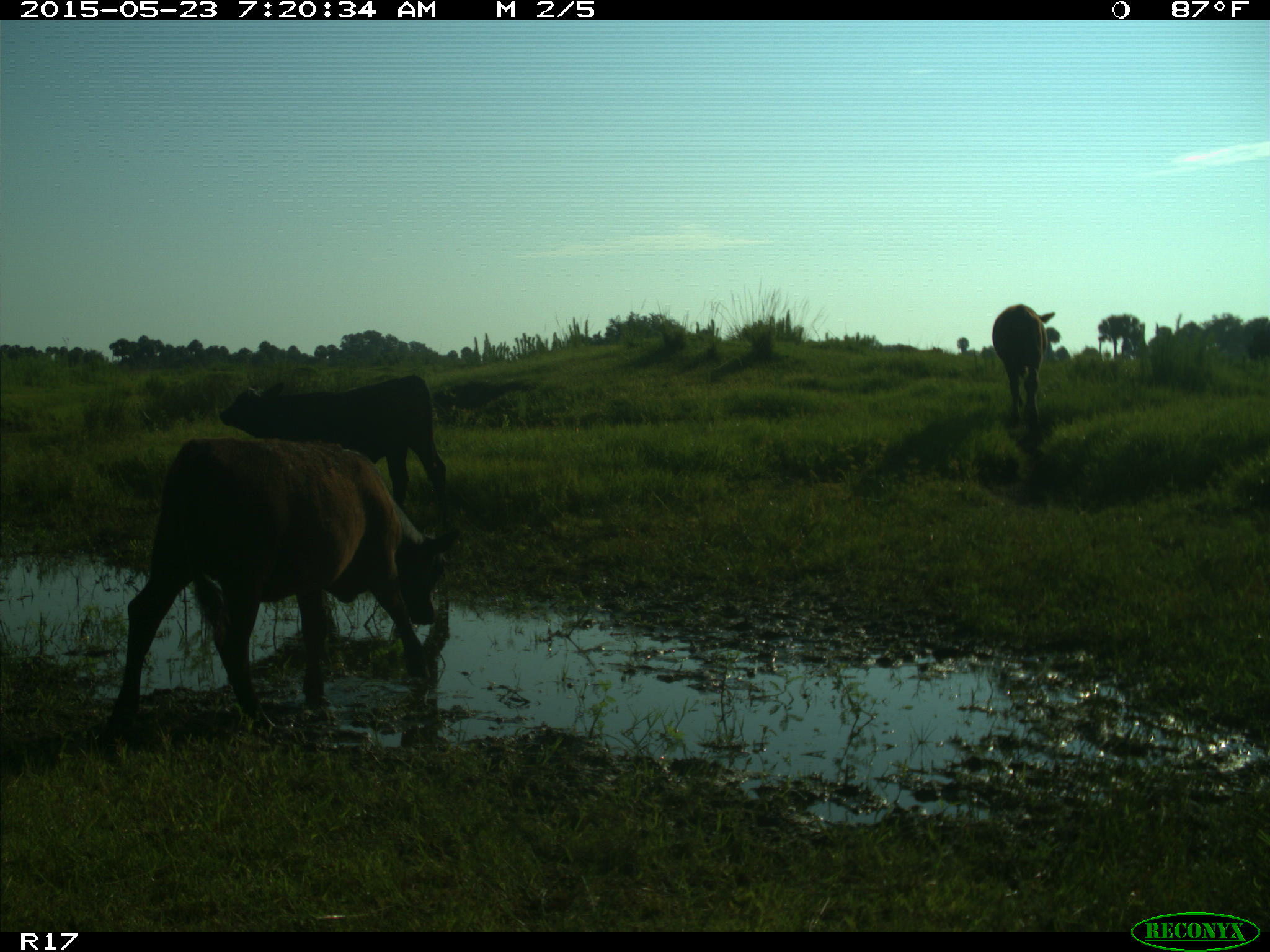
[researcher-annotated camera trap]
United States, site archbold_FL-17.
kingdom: Animalia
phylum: Chordata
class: Mammalia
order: Artiodactyla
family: Bovidae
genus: Bos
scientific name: Bos taurus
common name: domestic cow